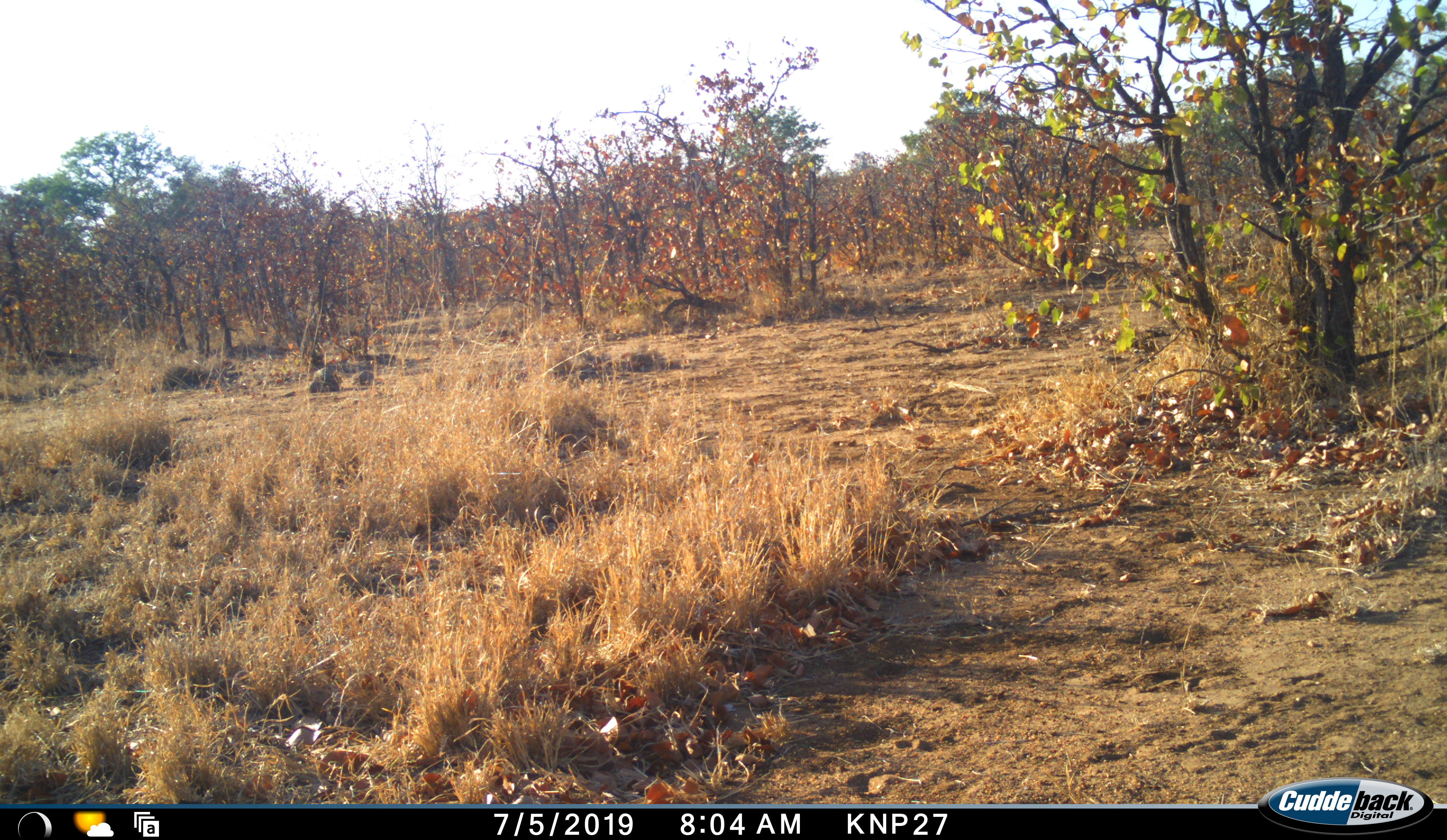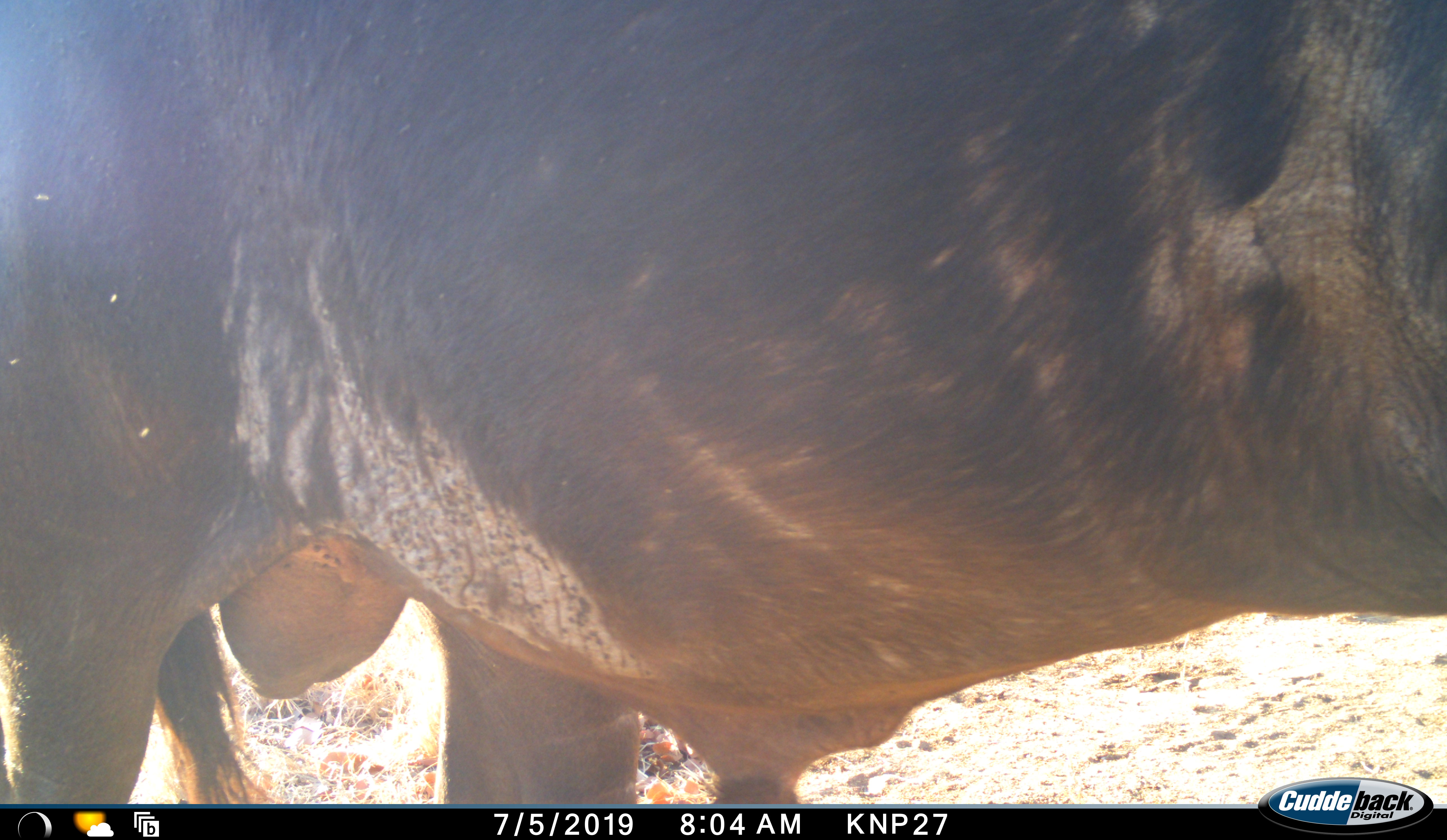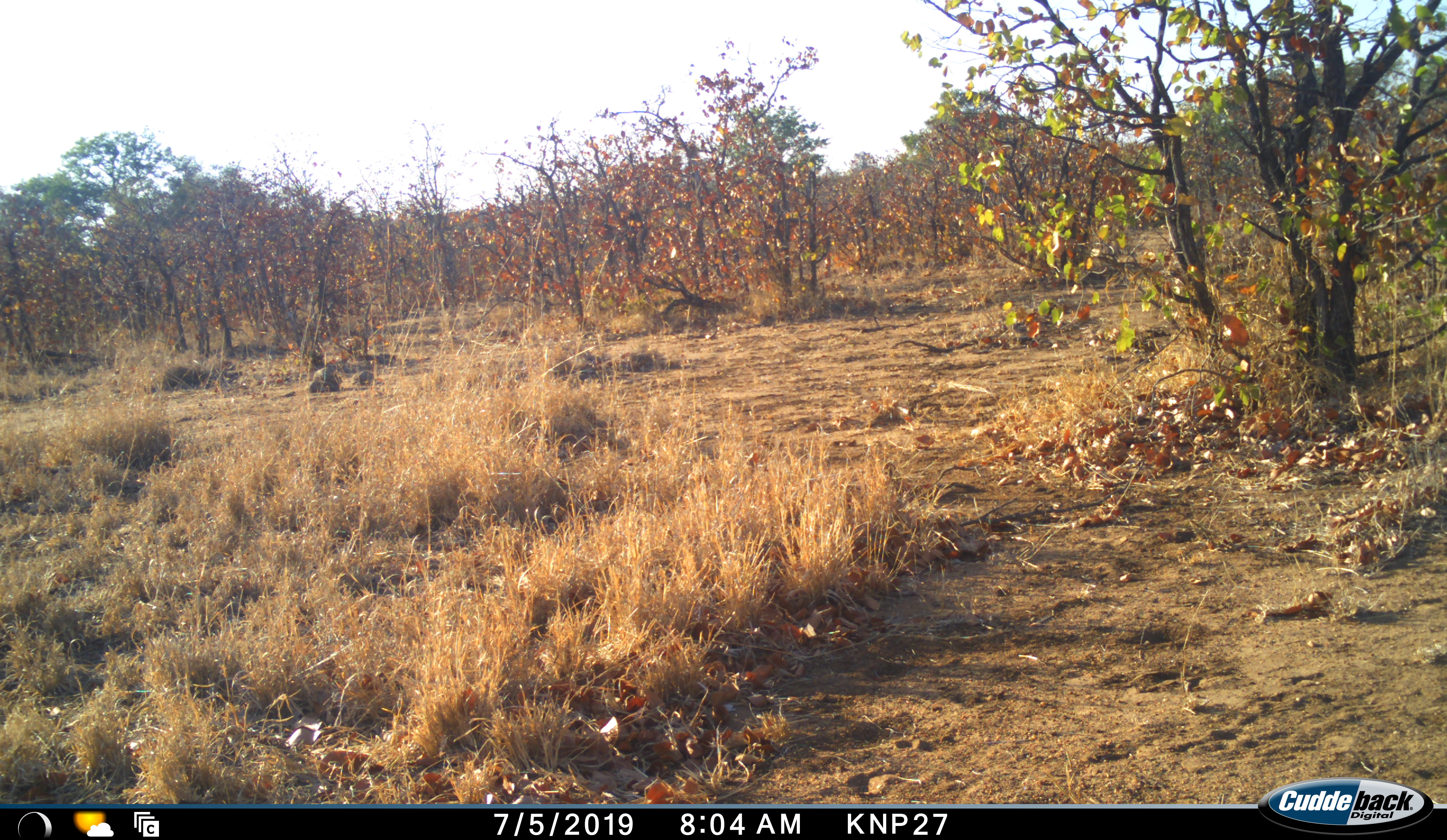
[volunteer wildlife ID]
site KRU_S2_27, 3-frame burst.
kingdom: Animalia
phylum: Chordata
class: Mammalia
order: Artiodactyla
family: Bovidae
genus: Syncerus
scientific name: Syncerus caffer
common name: african buffalo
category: buffalo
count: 1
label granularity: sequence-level